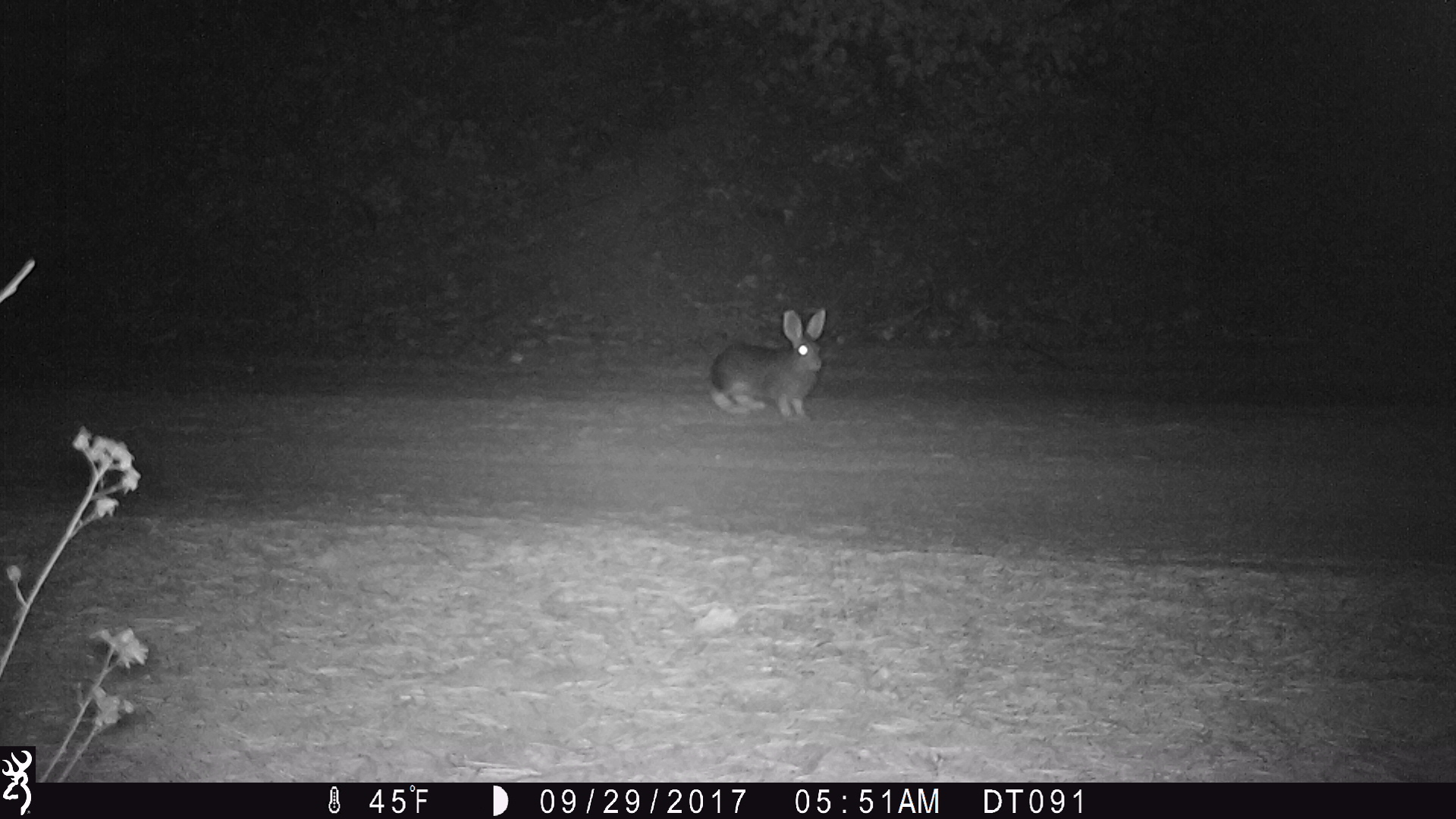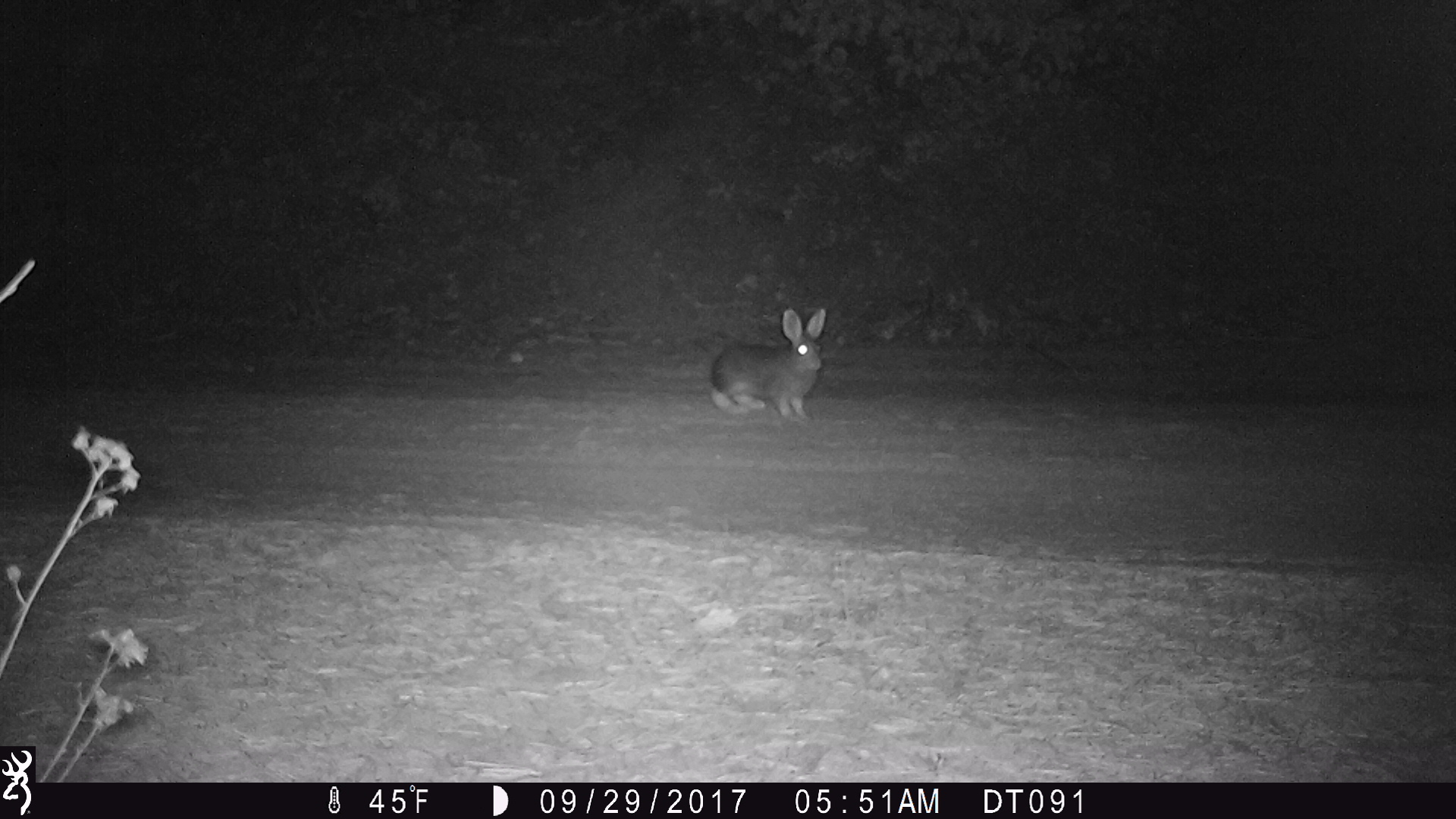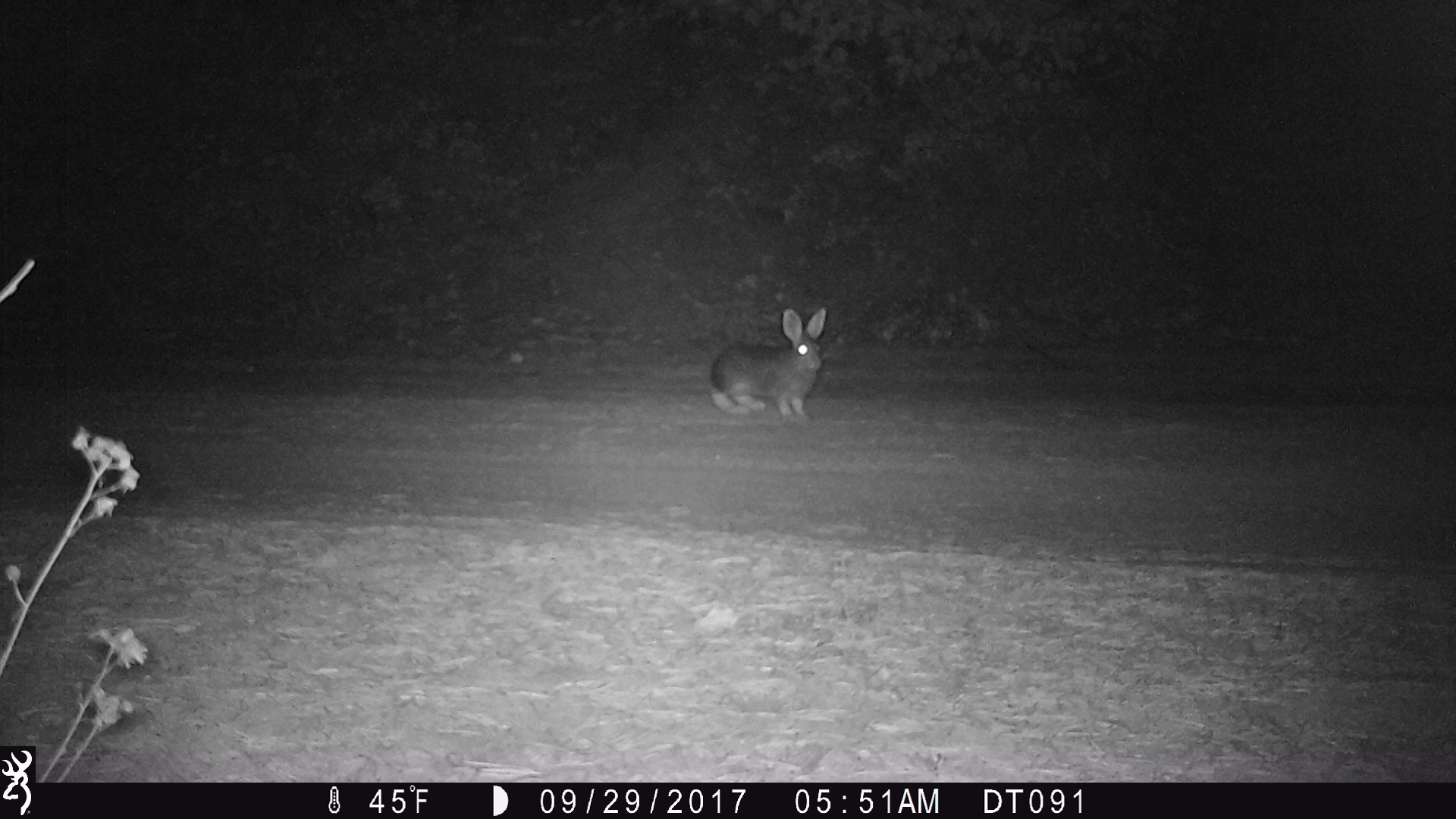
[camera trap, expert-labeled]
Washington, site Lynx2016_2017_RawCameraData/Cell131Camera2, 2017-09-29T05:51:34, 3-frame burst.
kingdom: Animalia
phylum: Chordata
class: Mammalia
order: Lagomorpha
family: Leporidae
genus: Lepus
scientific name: Lepus americanus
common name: snowshoe hare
Lepus americanus (snowshoe hare). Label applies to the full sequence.